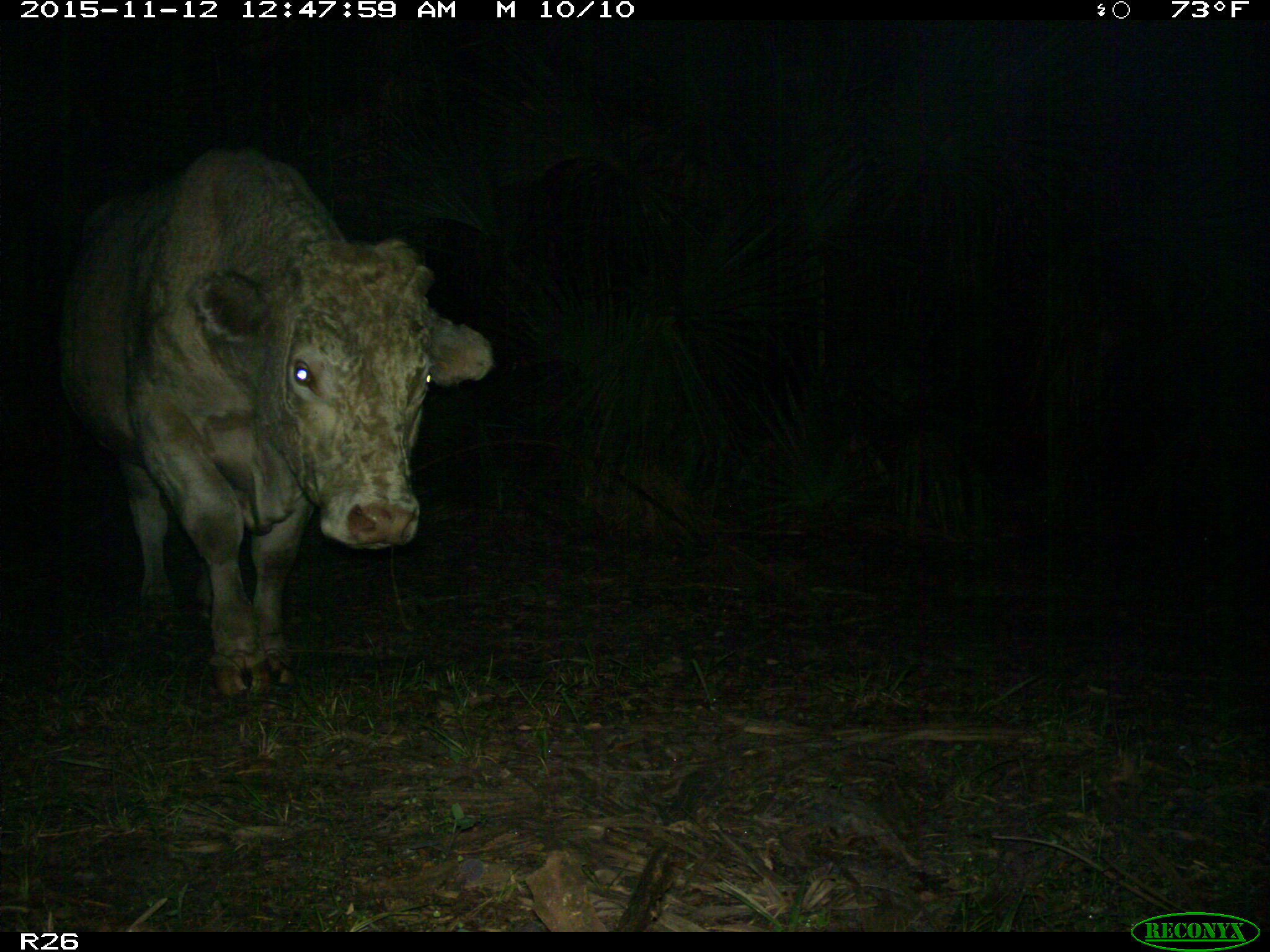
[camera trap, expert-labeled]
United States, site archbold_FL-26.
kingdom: Animalia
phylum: Chordata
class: Mammalia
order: Artiodactyla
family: Bovidae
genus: Bos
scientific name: Bos taurus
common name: domestic cow